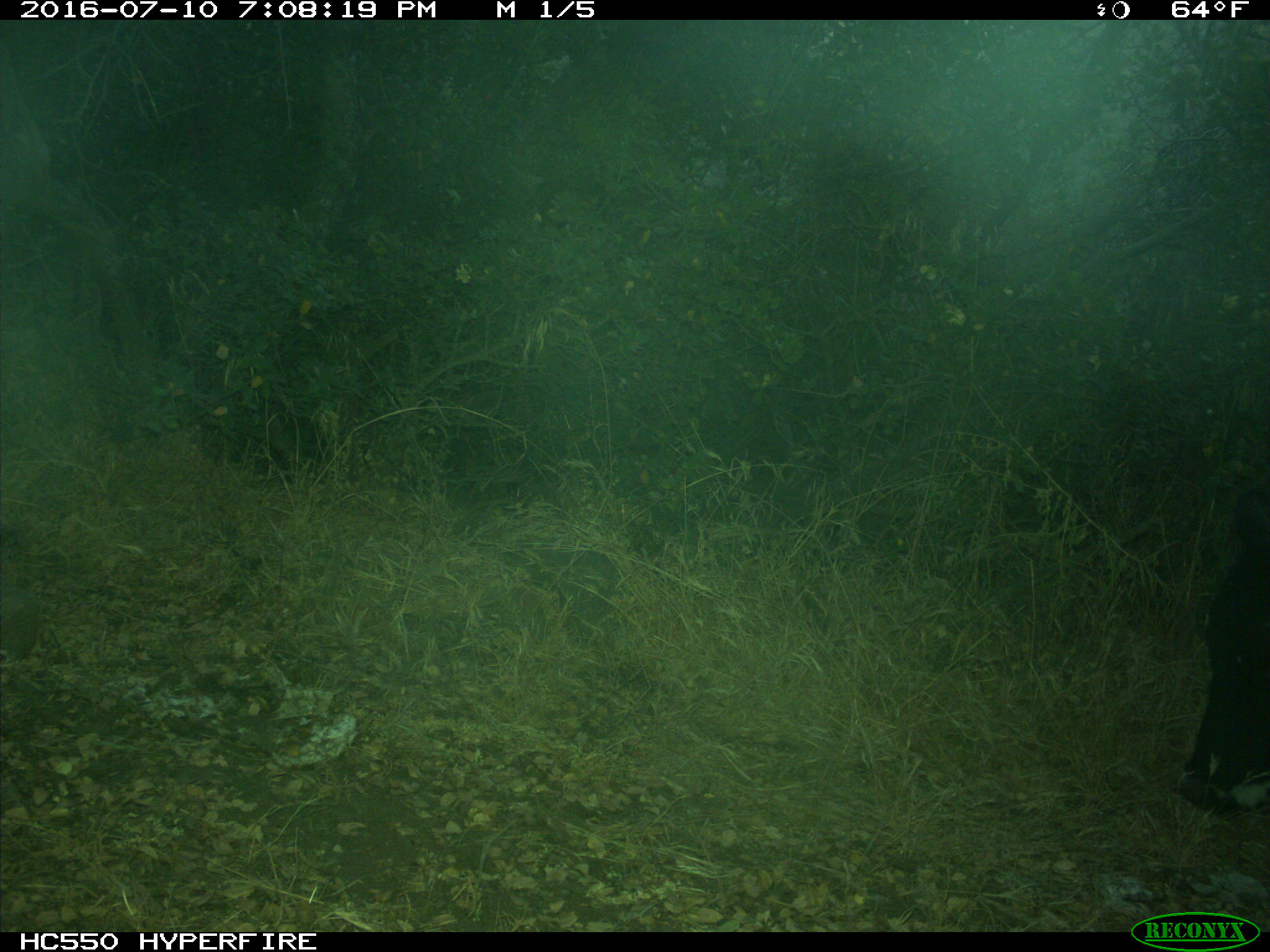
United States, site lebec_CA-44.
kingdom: Animalia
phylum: Chordata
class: Mammalia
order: Artiodactyla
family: Bovidae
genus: Bos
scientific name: Bos taurus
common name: domestic cow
Bos taurus (domestic cow).